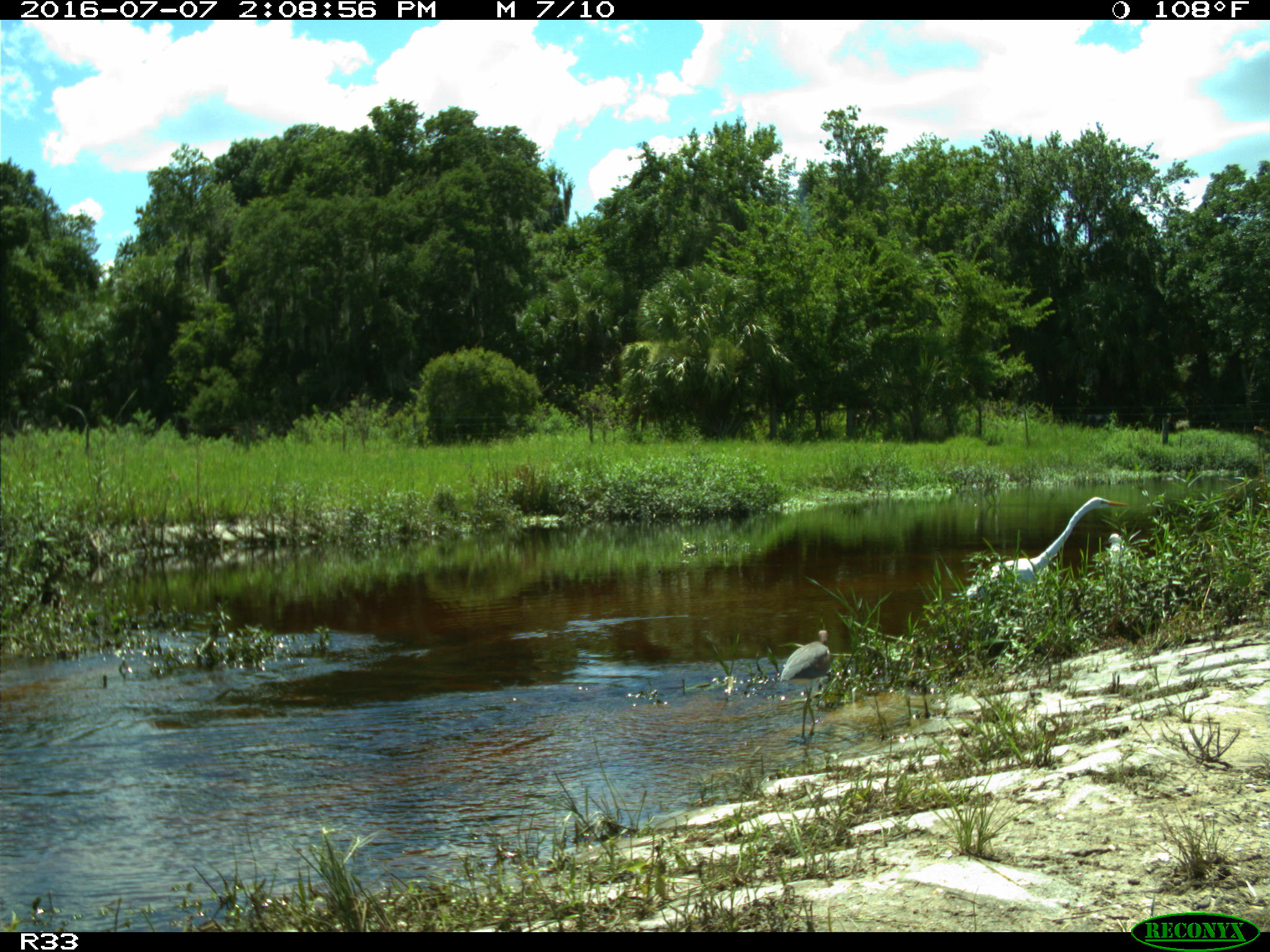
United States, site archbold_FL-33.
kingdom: Animalia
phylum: Chordata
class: Aves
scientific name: Aves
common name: birds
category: unidentified bird